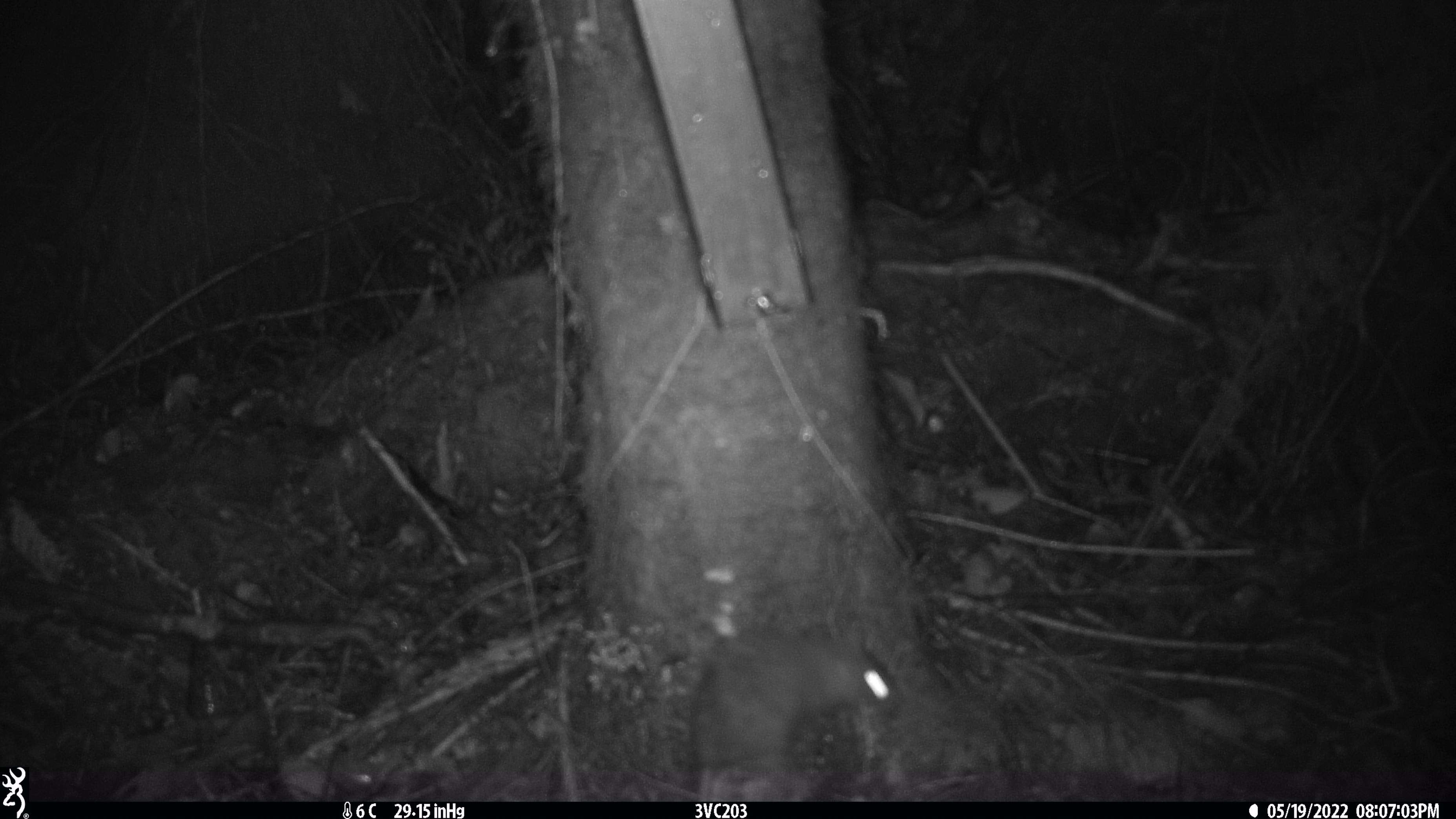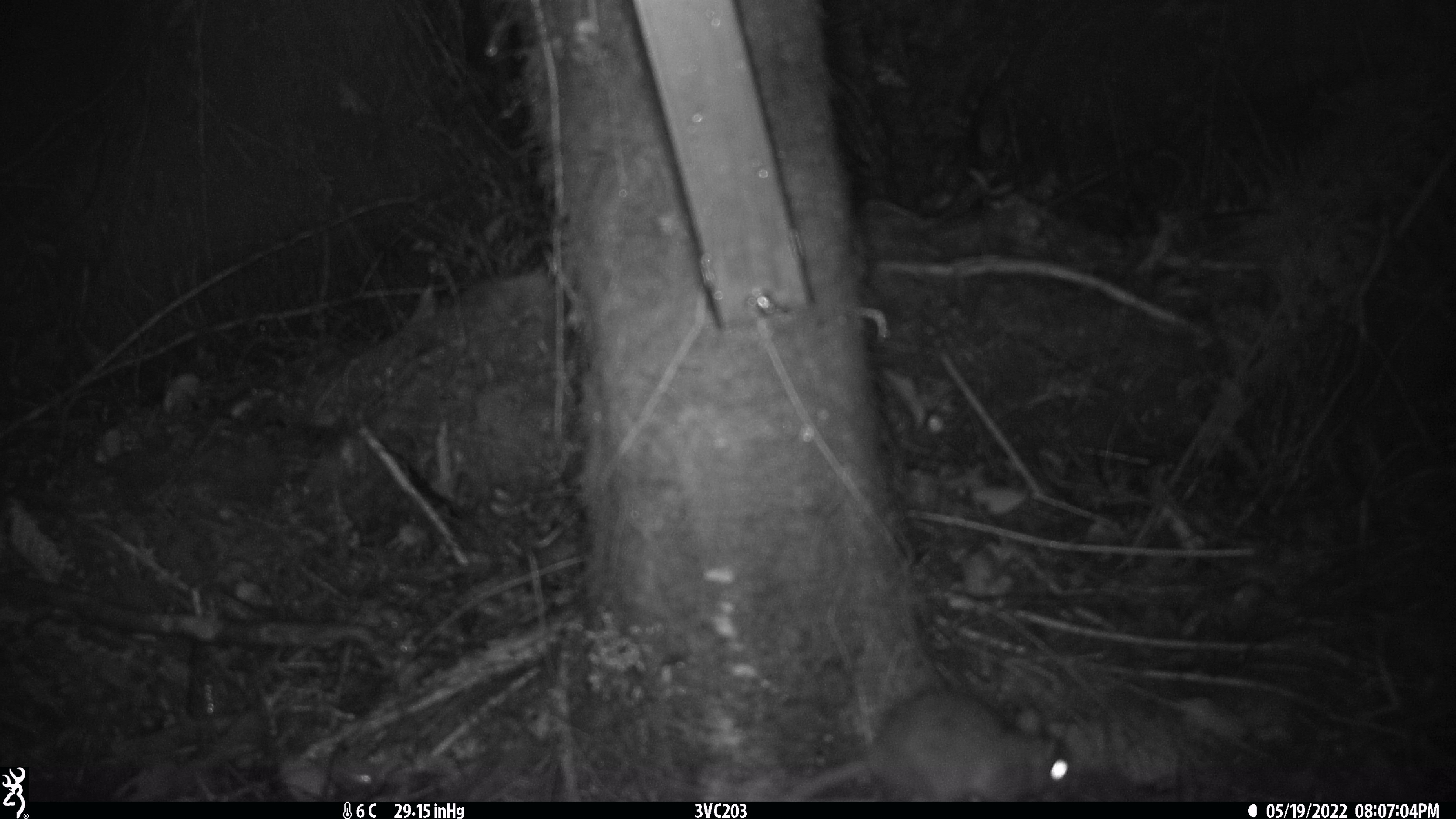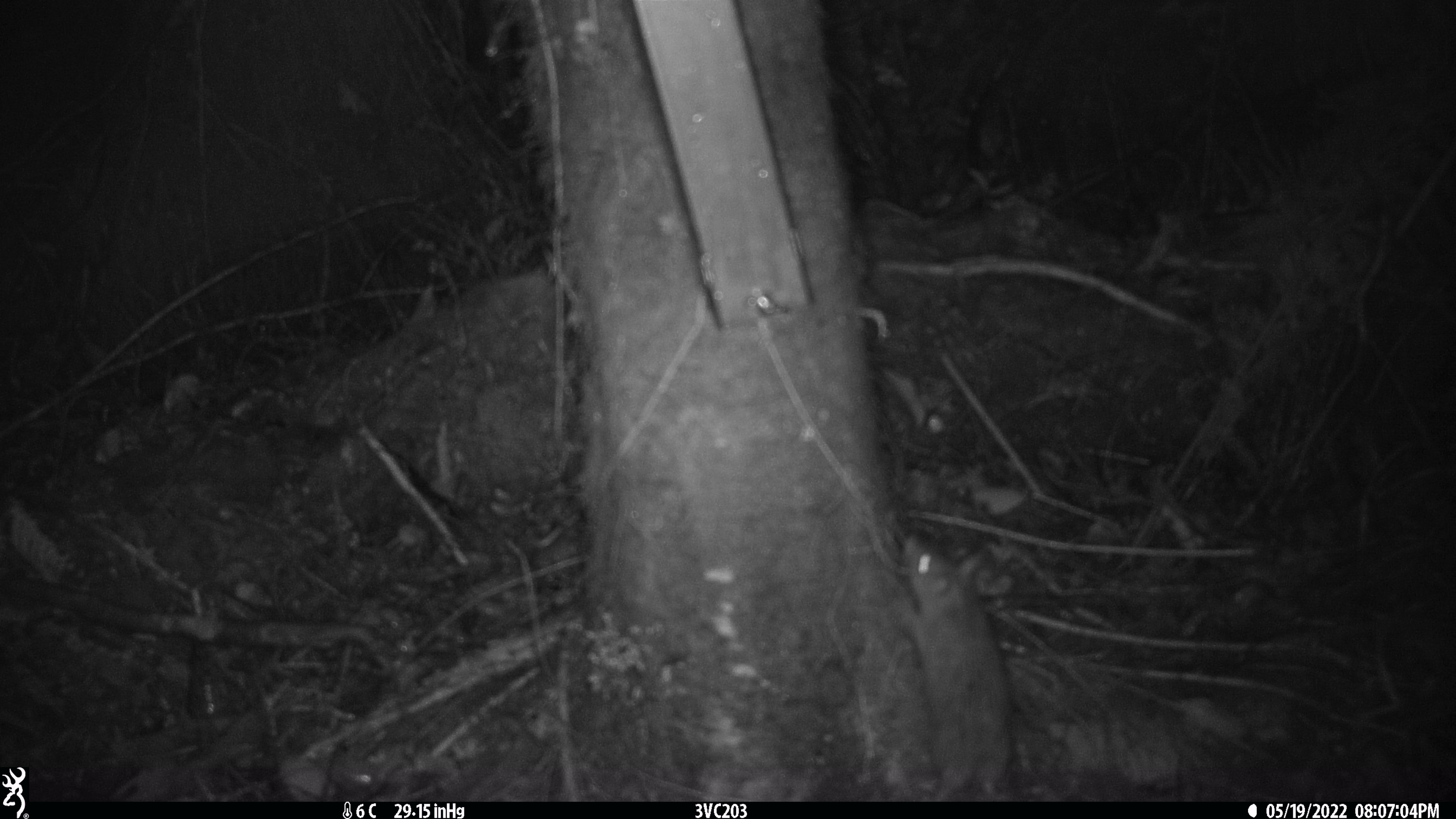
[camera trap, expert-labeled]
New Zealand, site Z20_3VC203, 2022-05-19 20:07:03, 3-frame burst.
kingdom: Animalia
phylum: Chordata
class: Mammalia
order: Rodentia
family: Muridae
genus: Rattus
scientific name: Rattus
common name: rat